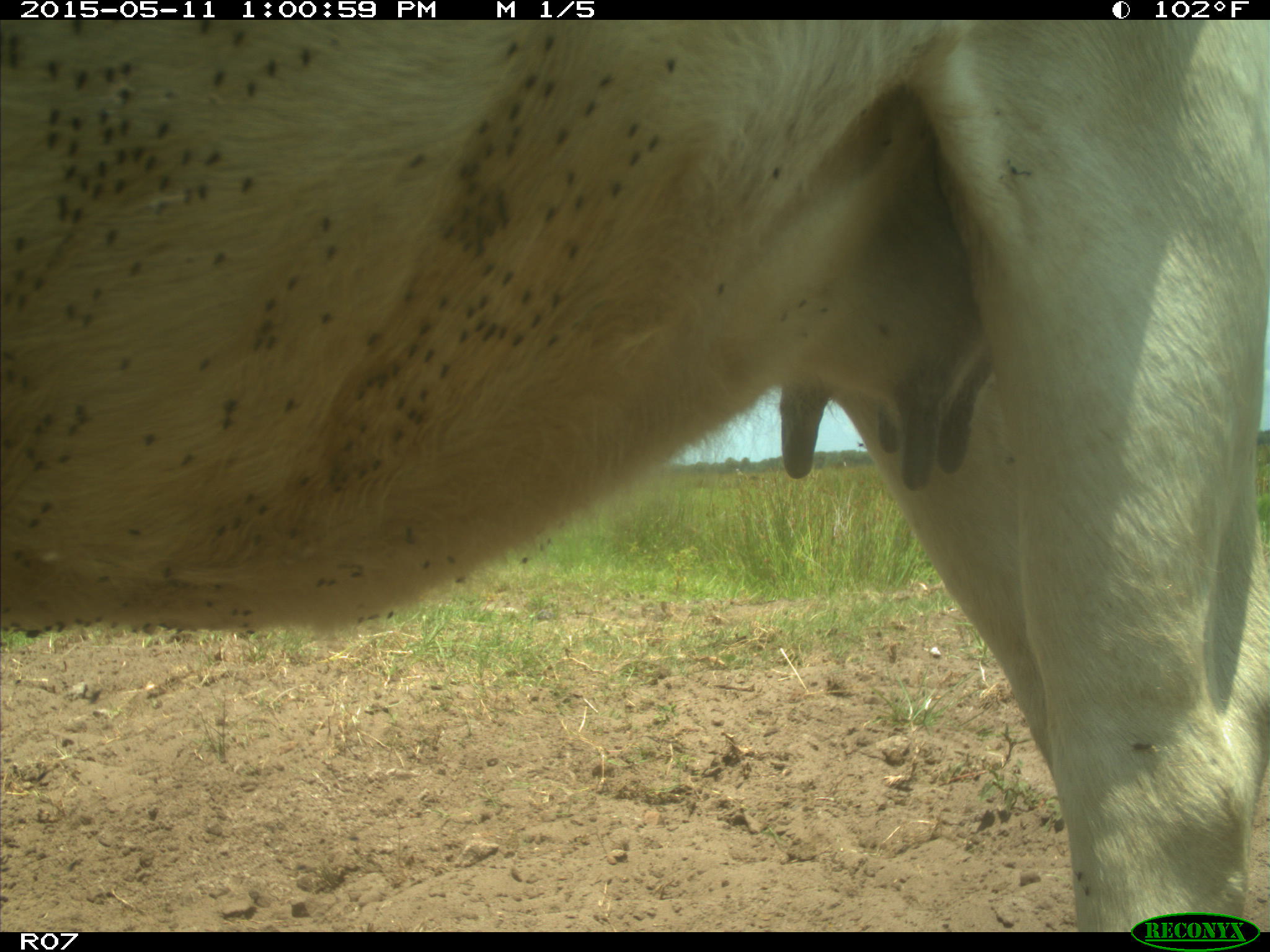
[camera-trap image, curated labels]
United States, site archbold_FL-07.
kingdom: Animalia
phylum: Chordata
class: Mammalia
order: Artiodactyla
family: Bovidae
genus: Bos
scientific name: Bos taurus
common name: domestic cow